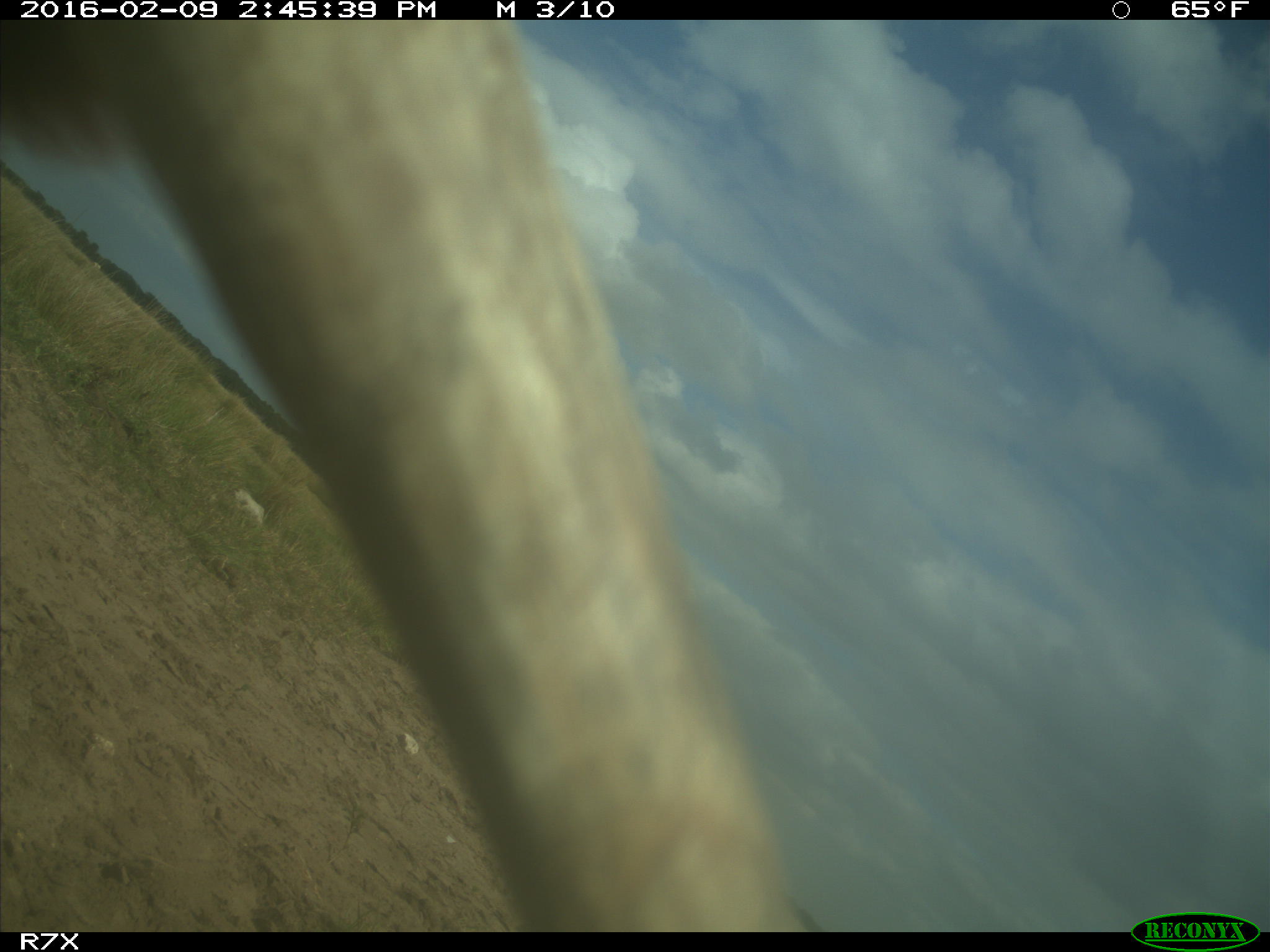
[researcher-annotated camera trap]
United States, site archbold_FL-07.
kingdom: Animalia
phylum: Chordata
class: Mammalia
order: Artiodactyla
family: Bovidae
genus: Bos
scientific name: Bos taurus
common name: domestic cow